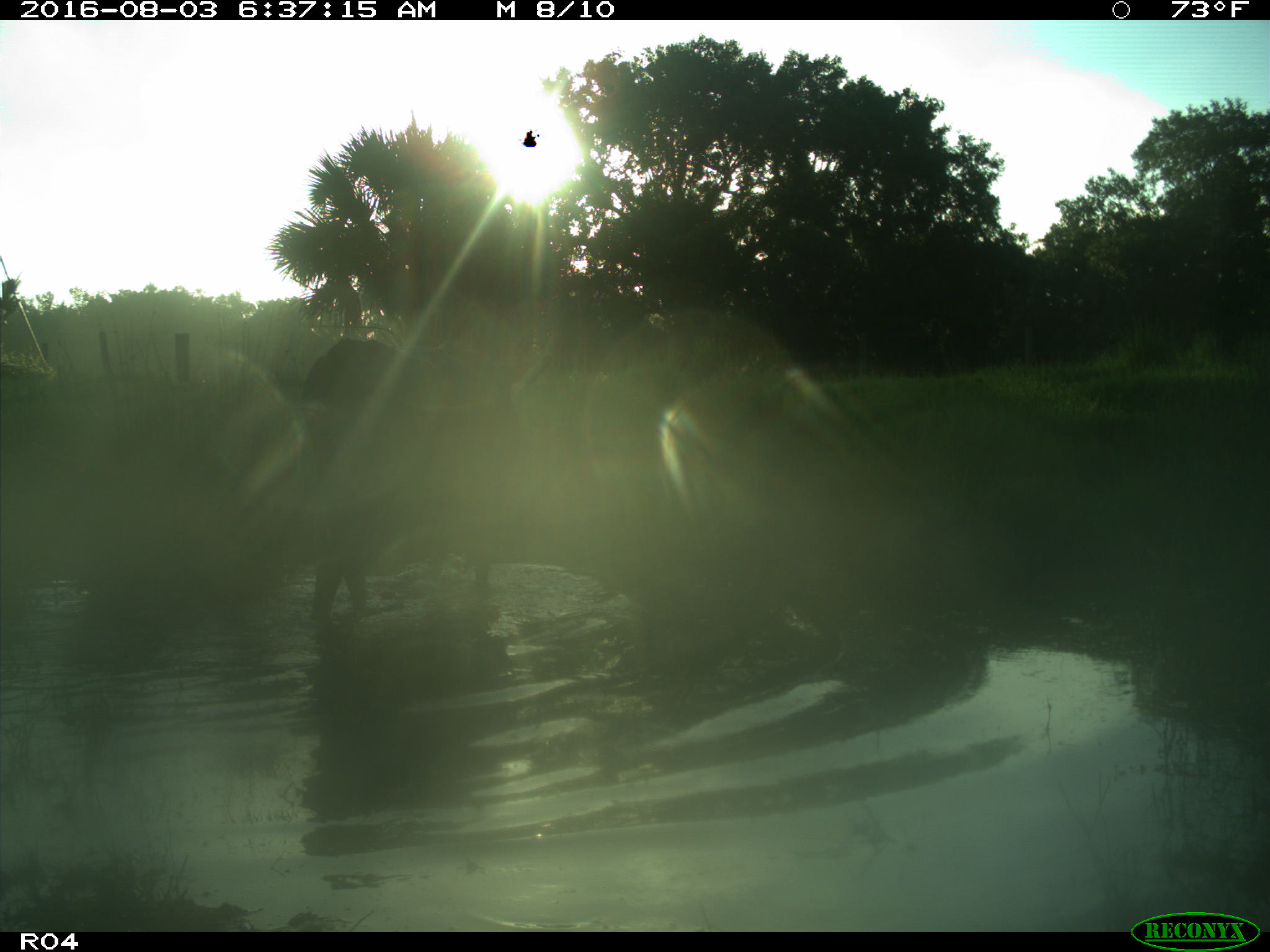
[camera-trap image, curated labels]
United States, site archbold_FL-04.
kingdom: Animalia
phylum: Chordata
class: Mammalia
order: Artiodactyla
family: Bovidae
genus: Bos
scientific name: Bos taurus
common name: domestic cow